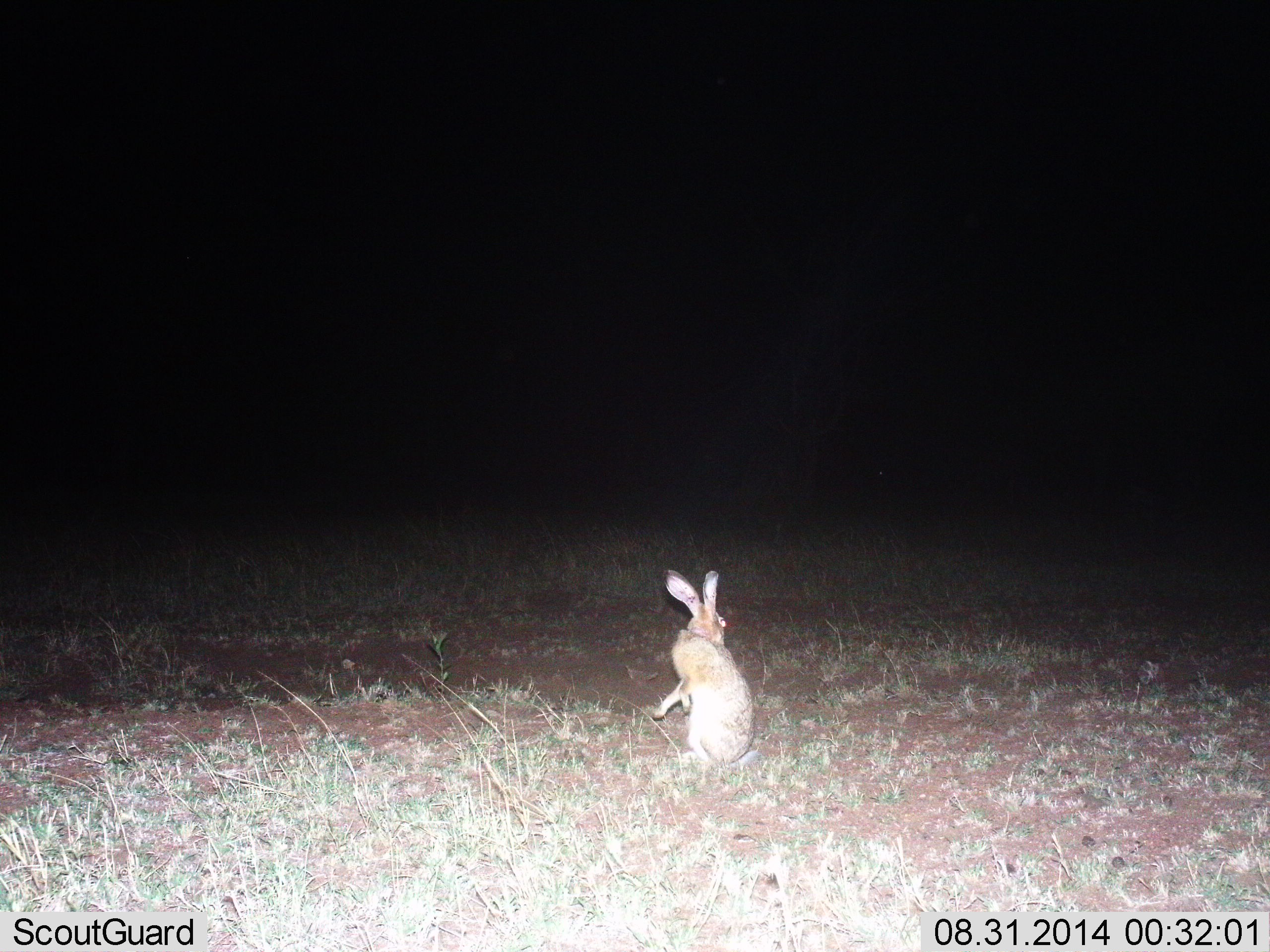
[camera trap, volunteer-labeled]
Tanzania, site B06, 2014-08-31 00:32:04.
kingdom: Animalia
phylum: Chordata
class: Mammalia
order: Lagomorpha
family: Leporidae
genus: Lepus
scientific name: Lepus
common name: hare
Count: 1.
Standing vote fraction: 90%.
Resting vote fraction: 10%.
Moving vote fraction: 0%.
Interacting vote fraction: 0%.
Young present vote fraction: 0%.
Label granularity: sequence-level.